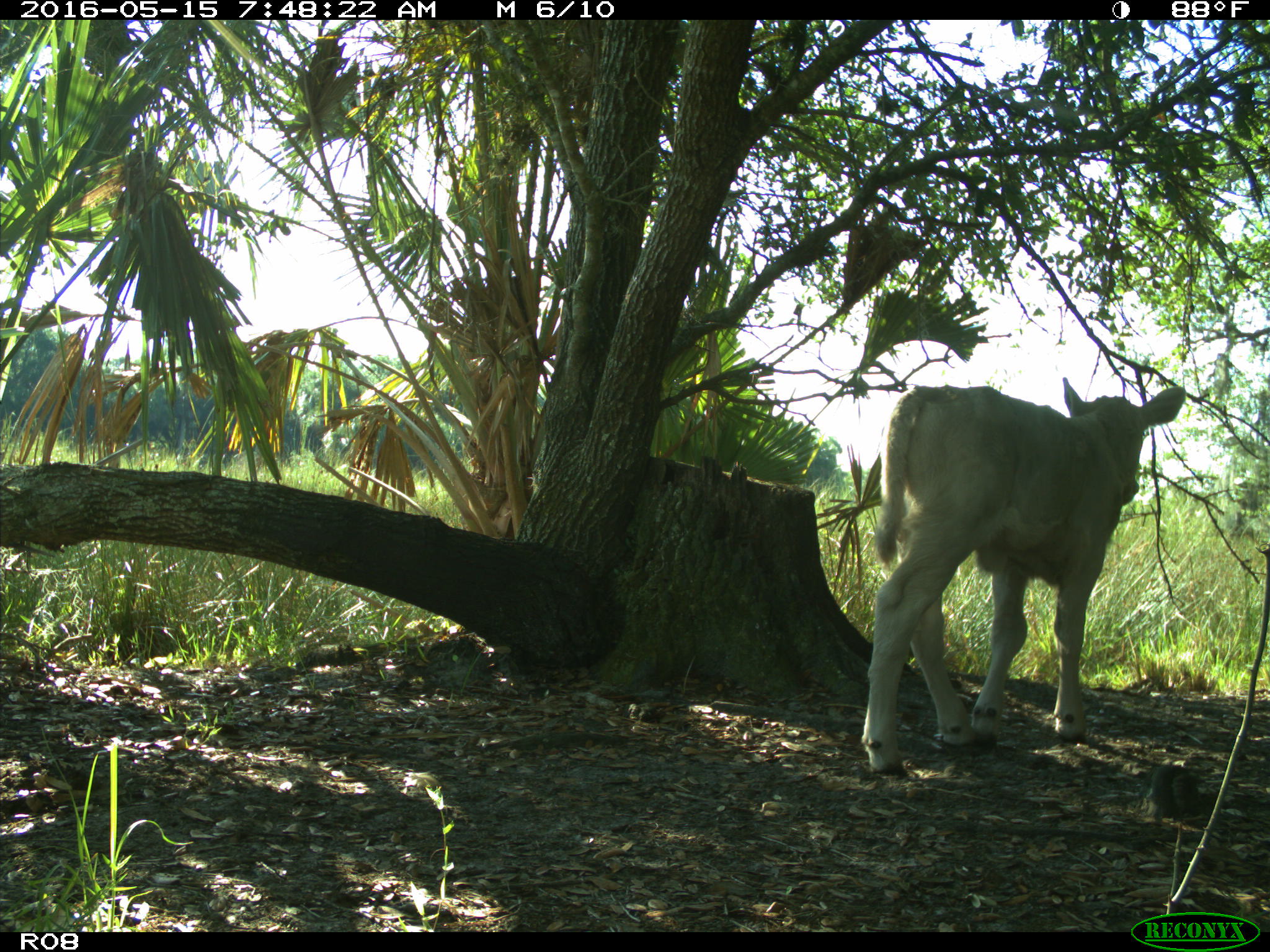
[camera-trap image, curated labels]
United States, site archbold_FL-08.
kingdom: Animalia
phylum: Chordata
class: Mammalia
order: Artiodactyla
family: Bovidae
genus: Bos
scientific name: Bos taurus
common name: domestic cow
Bos taurus (domestic cow).